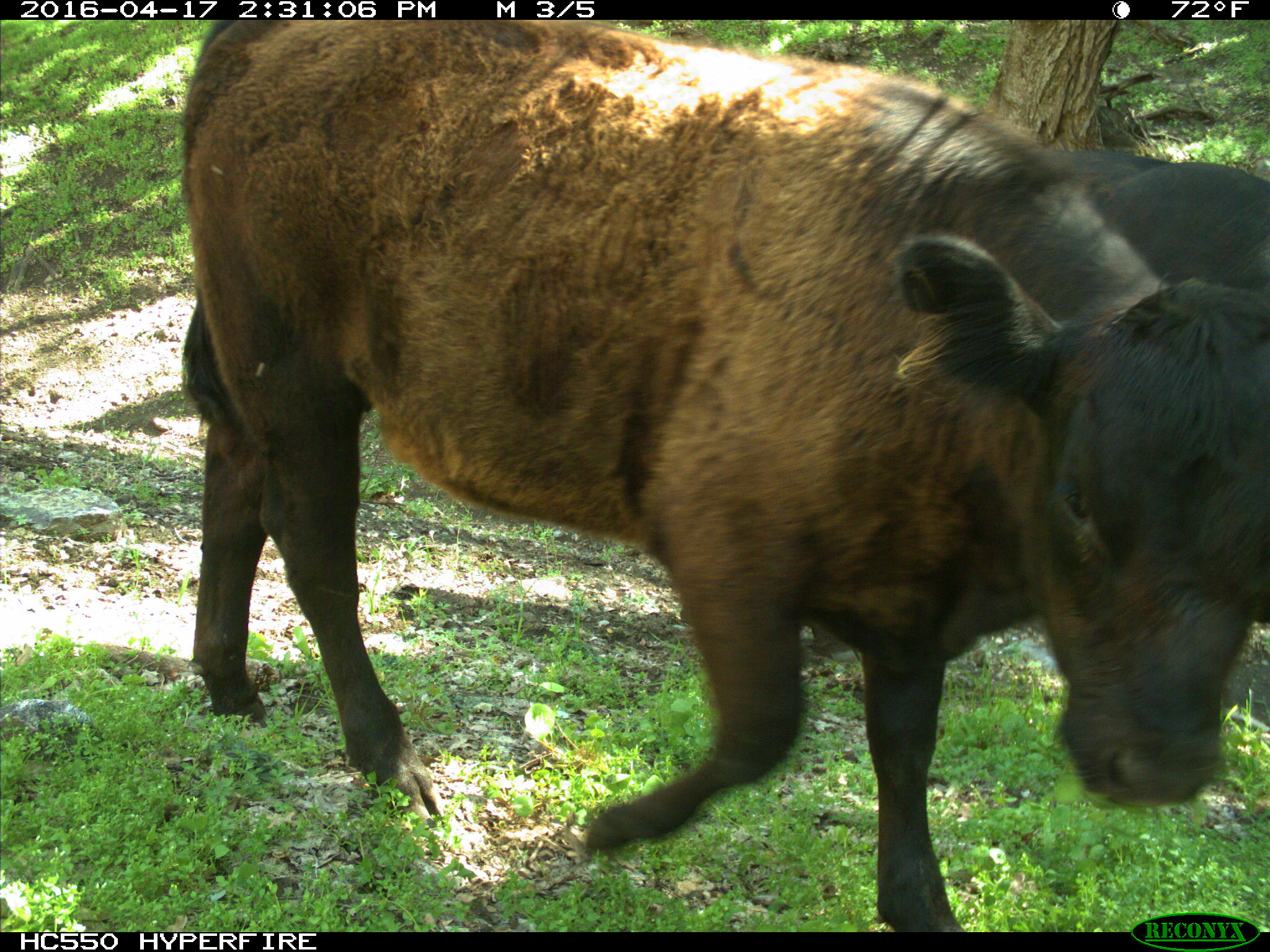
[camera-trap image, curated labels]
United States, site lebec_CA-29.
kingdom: Animalia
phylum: Chordata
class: Mammalia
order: Artiodactyla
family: Bovidae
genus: Bos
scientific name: Bos taurus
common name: domestic cow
Bos taurus (domestic cow).